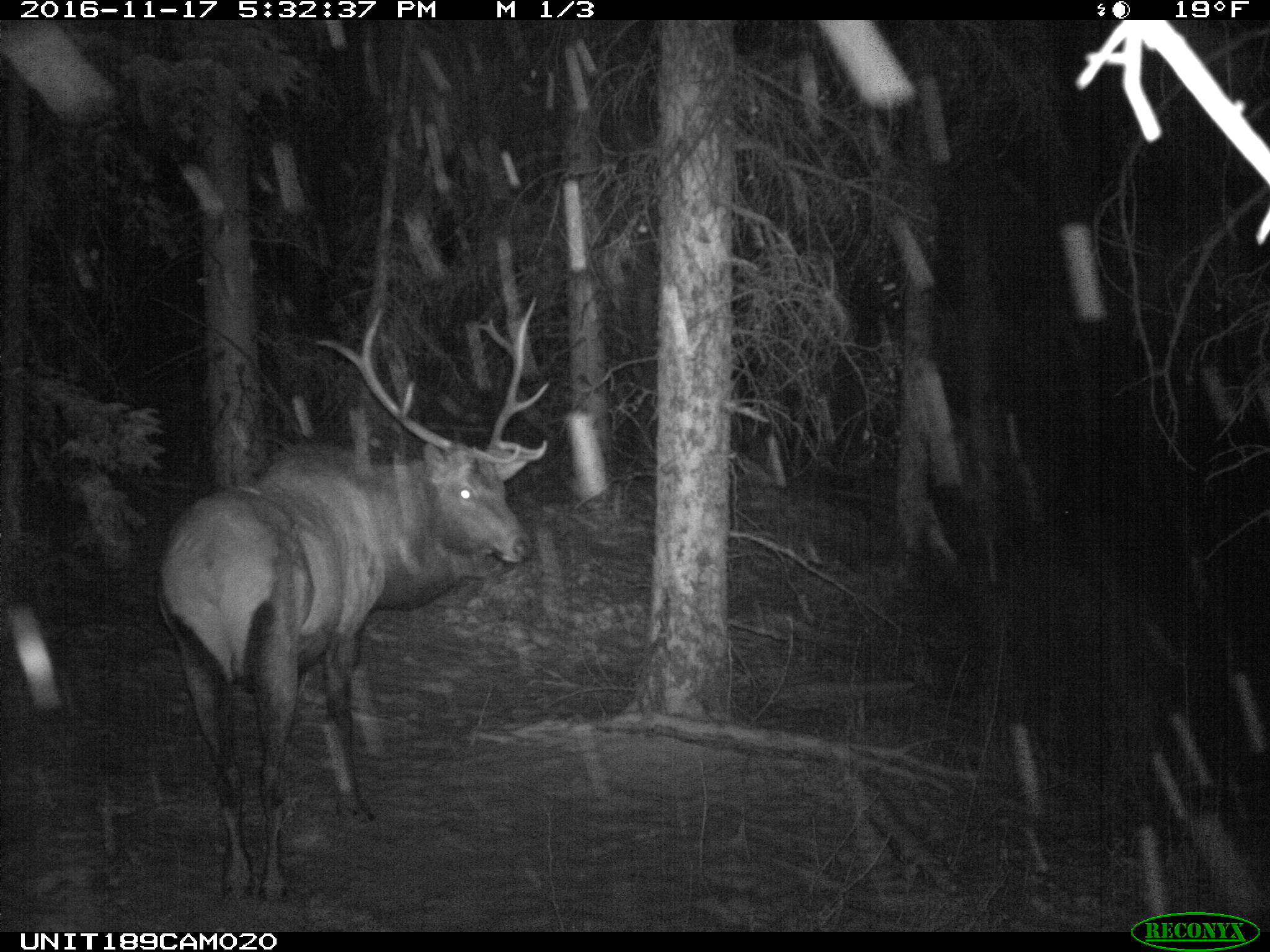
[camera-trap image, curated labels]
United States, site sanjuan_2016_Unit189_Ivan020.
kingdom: Animalia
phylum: Chordata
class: Mammalia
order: Artiodactyla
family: Cervidae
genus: Cervus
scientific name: Cervus elaphus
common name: red deer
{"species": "Cervus elaphus (red deer)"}